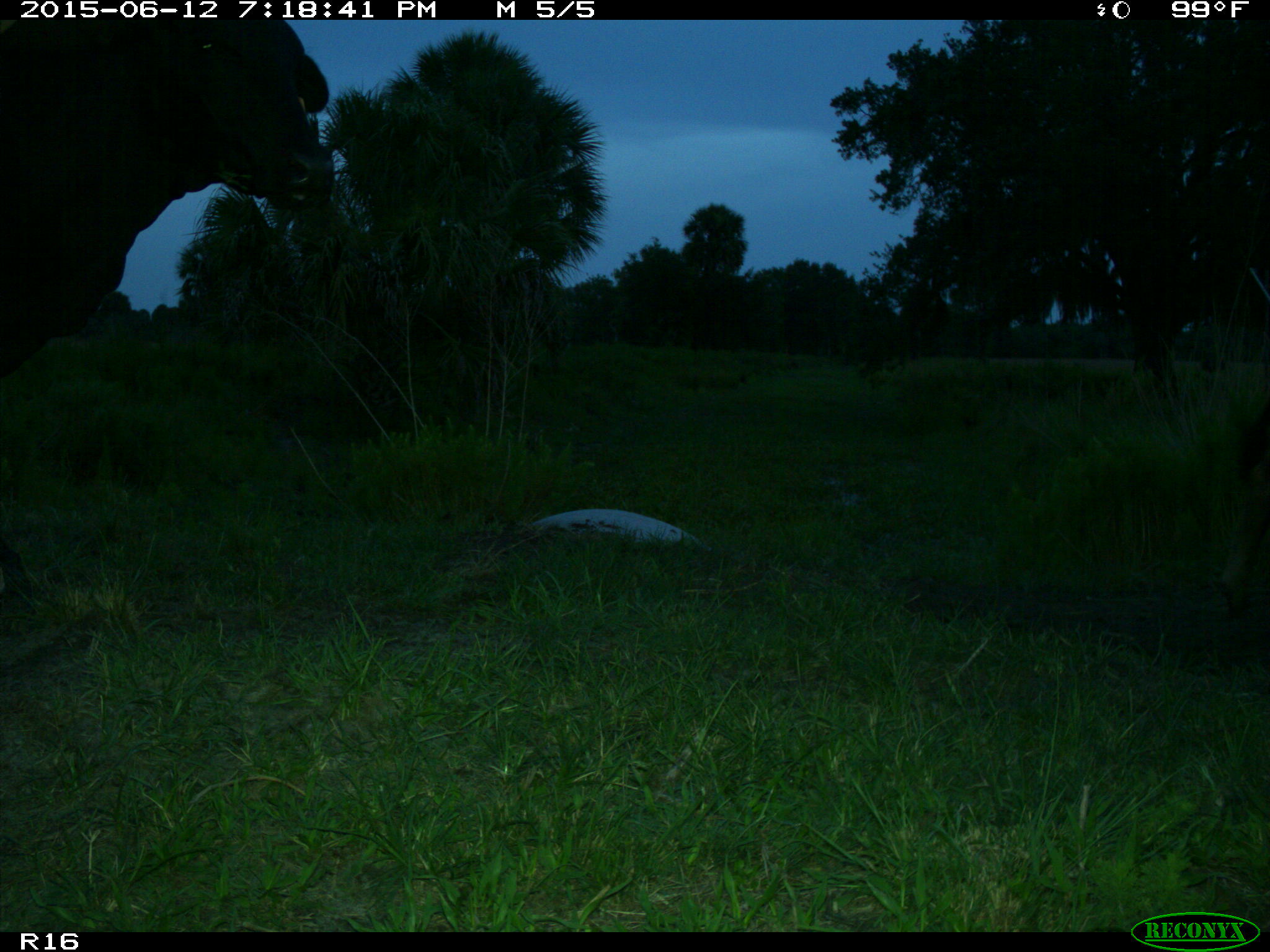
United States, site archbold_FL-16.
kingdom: Animalia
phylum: Chordata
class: Mammalia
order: Artiodactyla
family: Bovidae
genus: Bos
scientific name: Bos taurus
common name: domestic cow